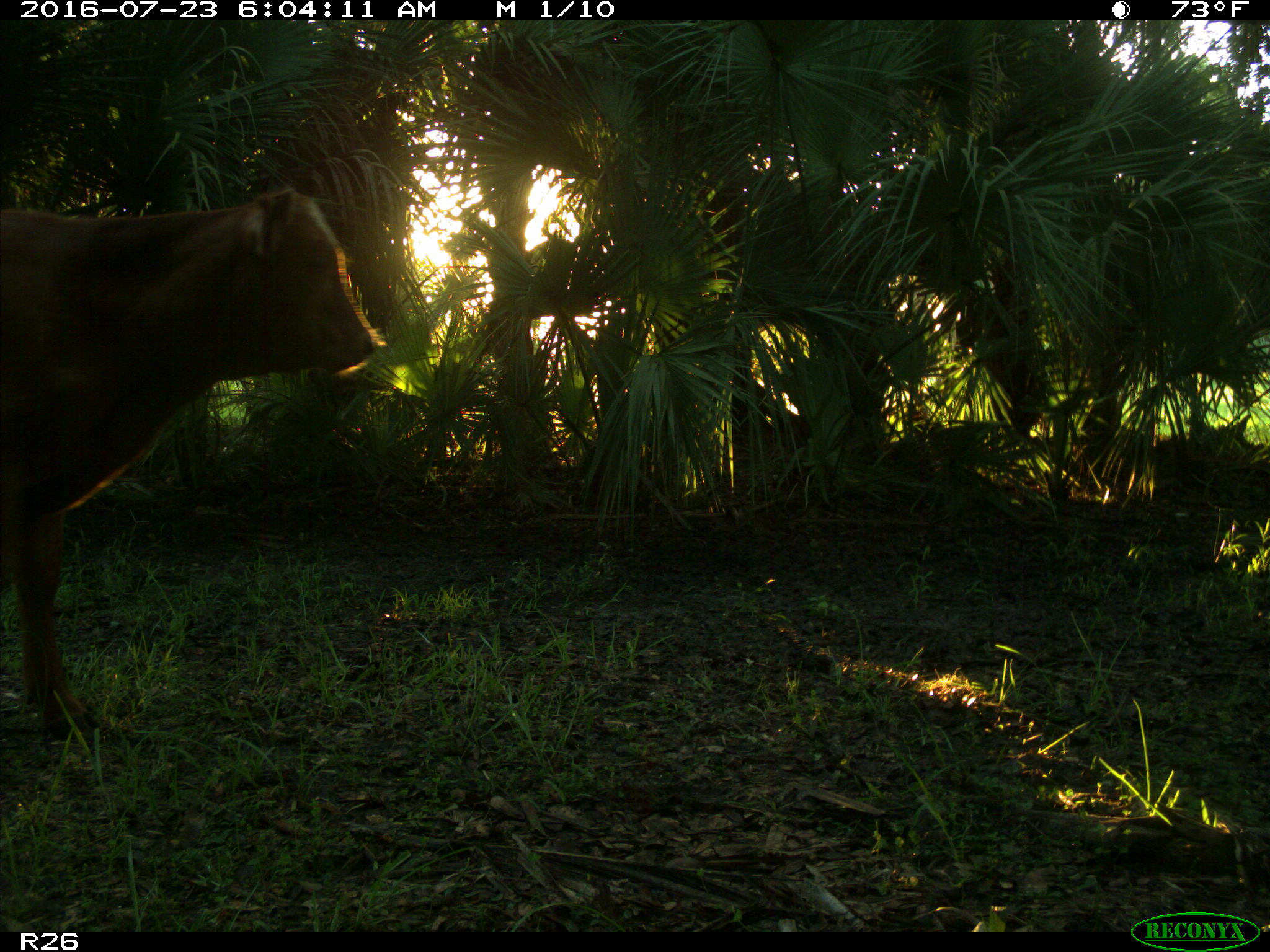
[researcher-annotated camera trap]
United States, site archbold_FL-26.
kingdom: Animalia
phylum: Chordata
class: Mammalia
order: Artiodactyla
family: Bovidae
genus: Bos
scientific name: Bos taurus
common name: domestic cow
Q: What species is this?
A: Bos taurus (domestic cow).